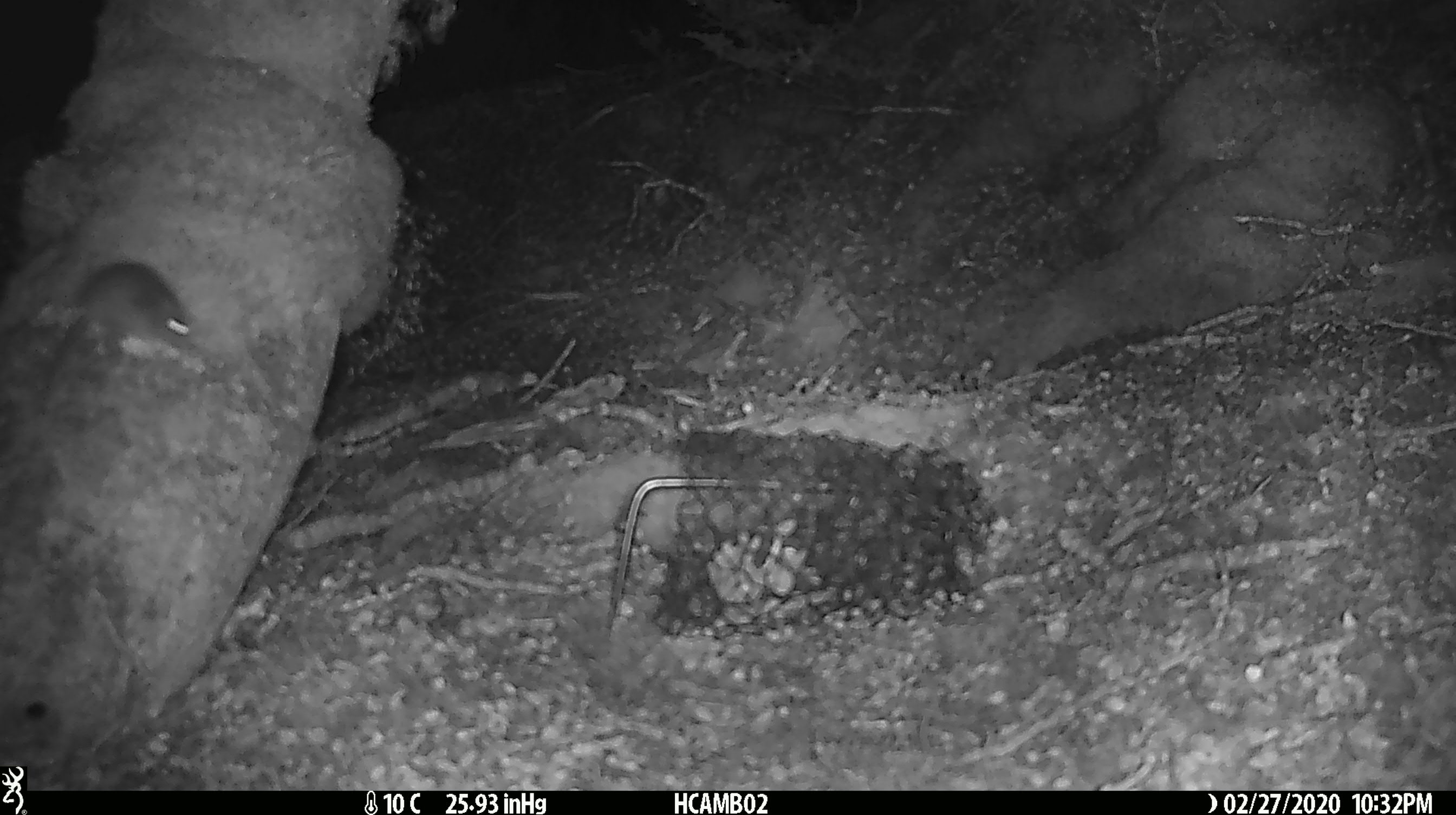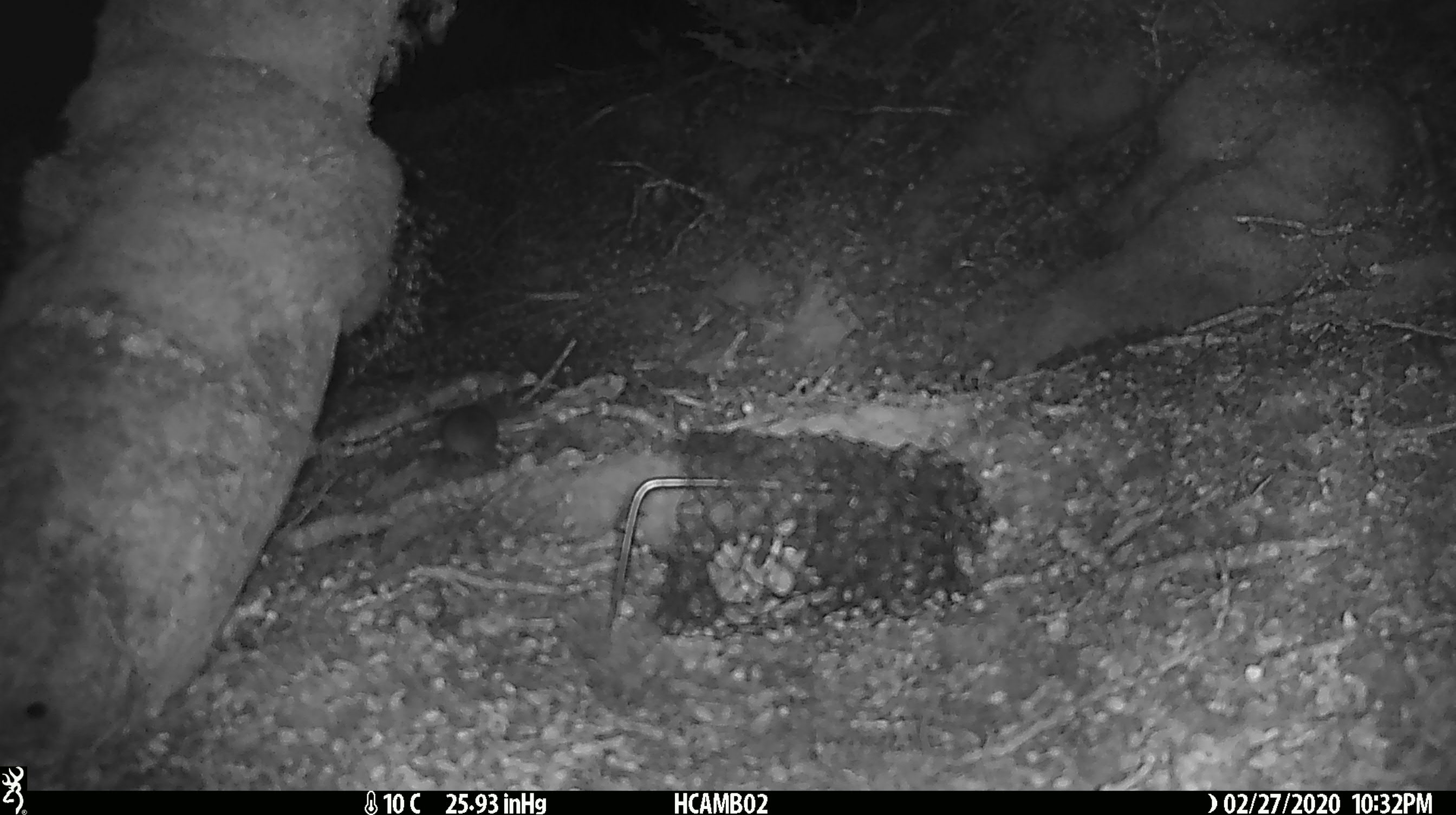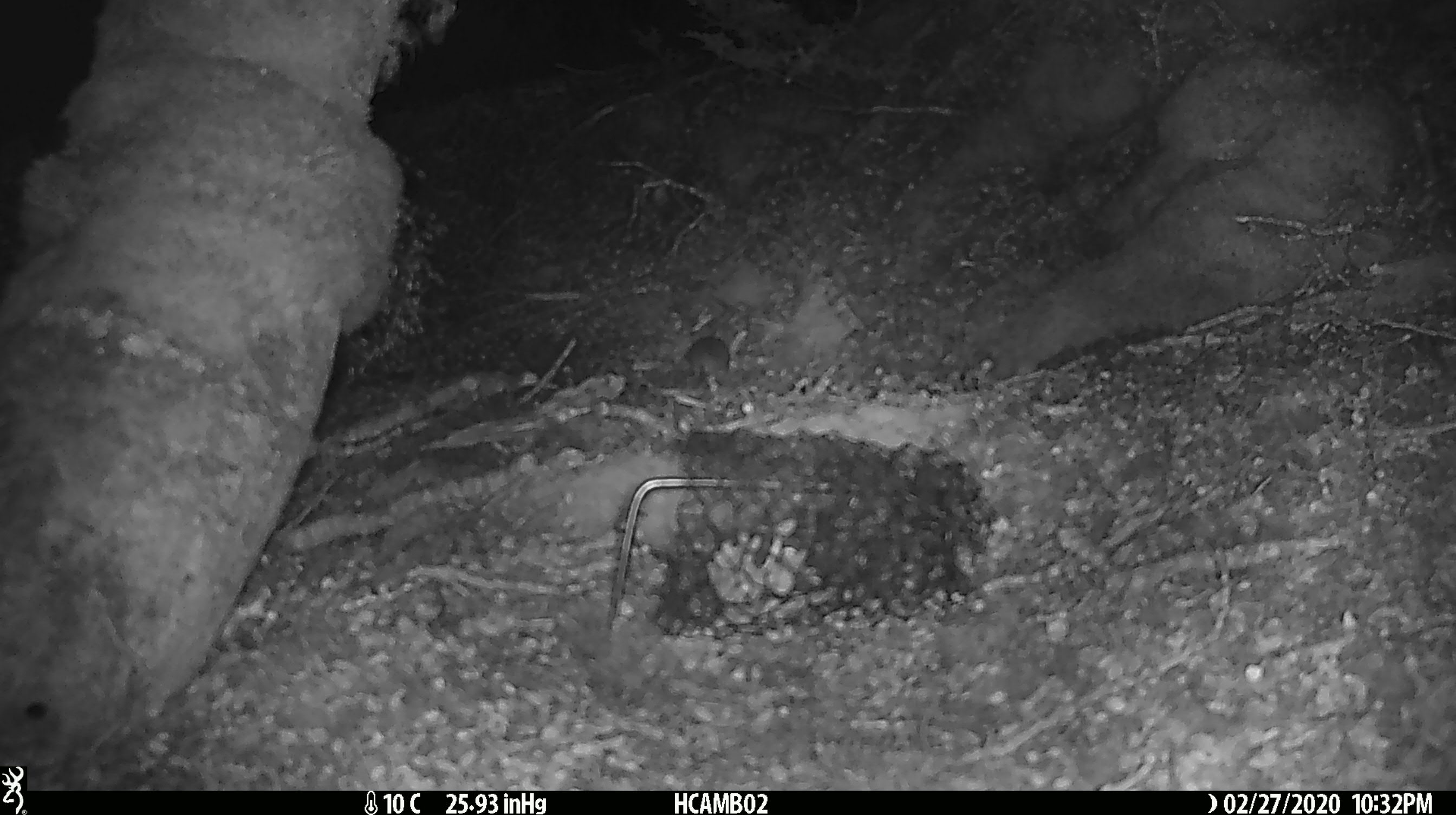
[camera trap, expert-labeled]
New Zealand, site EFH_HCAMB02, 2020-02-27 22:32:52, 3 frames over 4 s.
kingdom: Animalia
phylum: Chordata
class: Mammalia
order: Rodentia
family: Muridae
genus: Mus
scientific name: Mus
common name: mouse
Mouse (Mus).